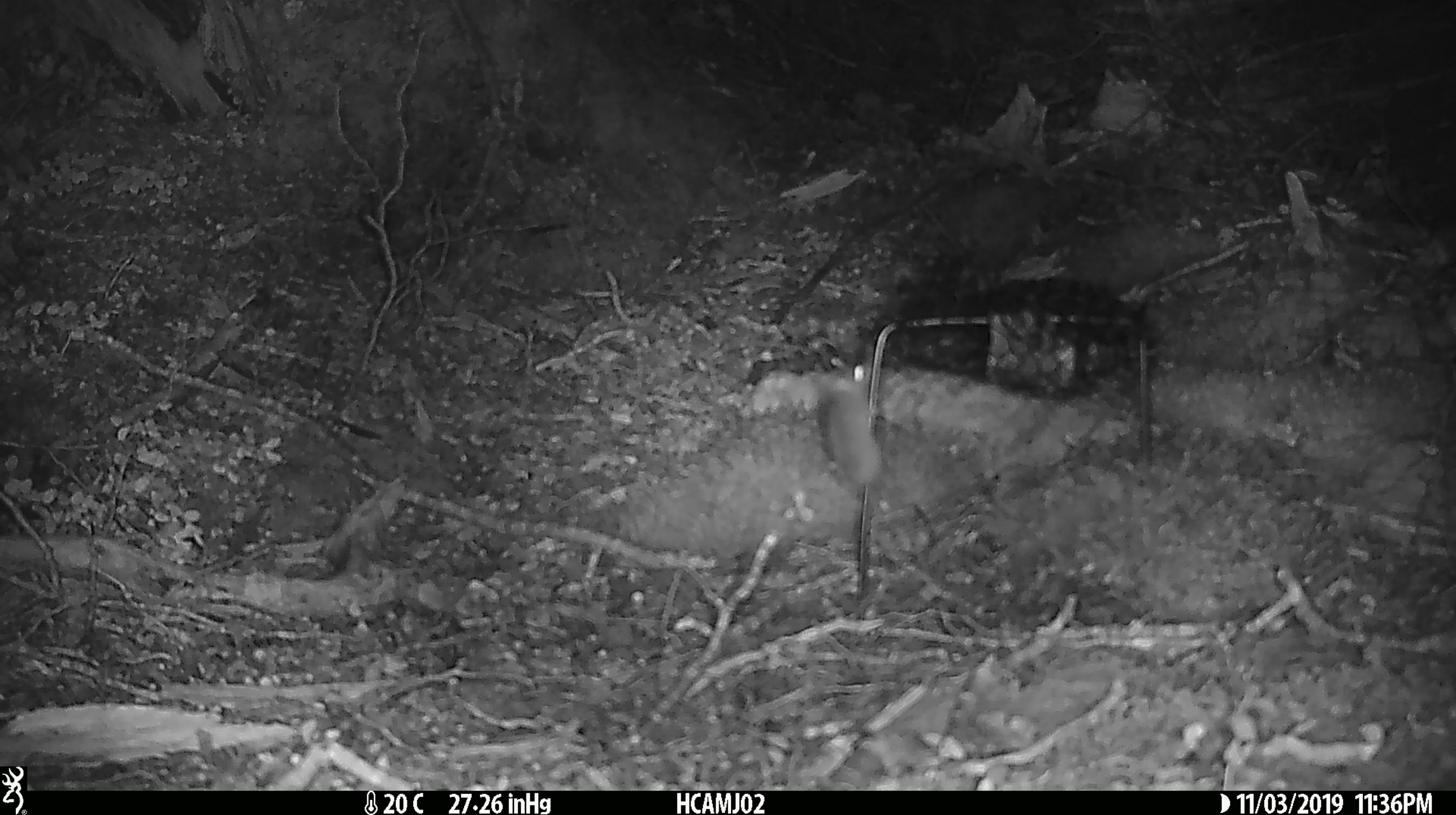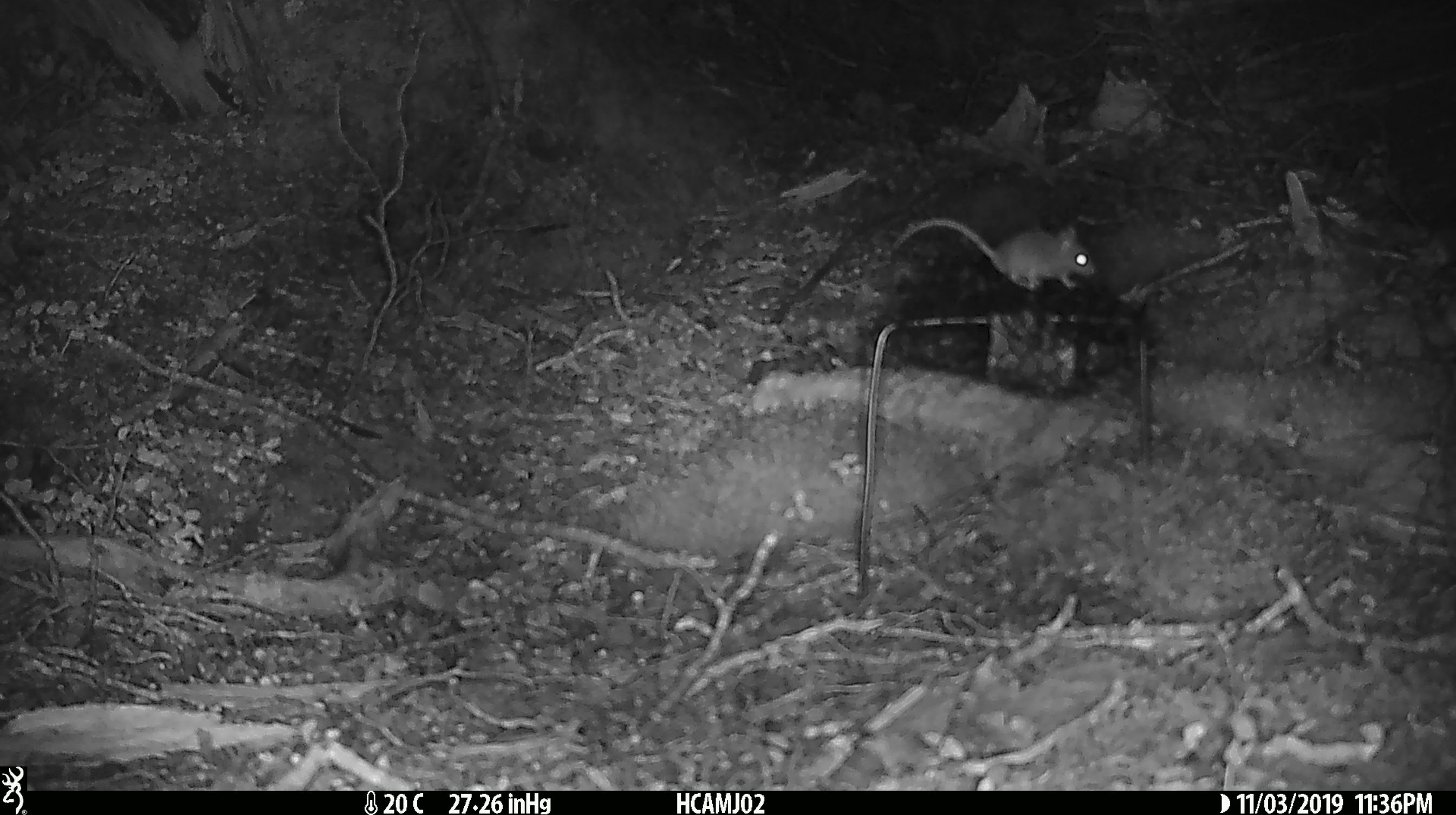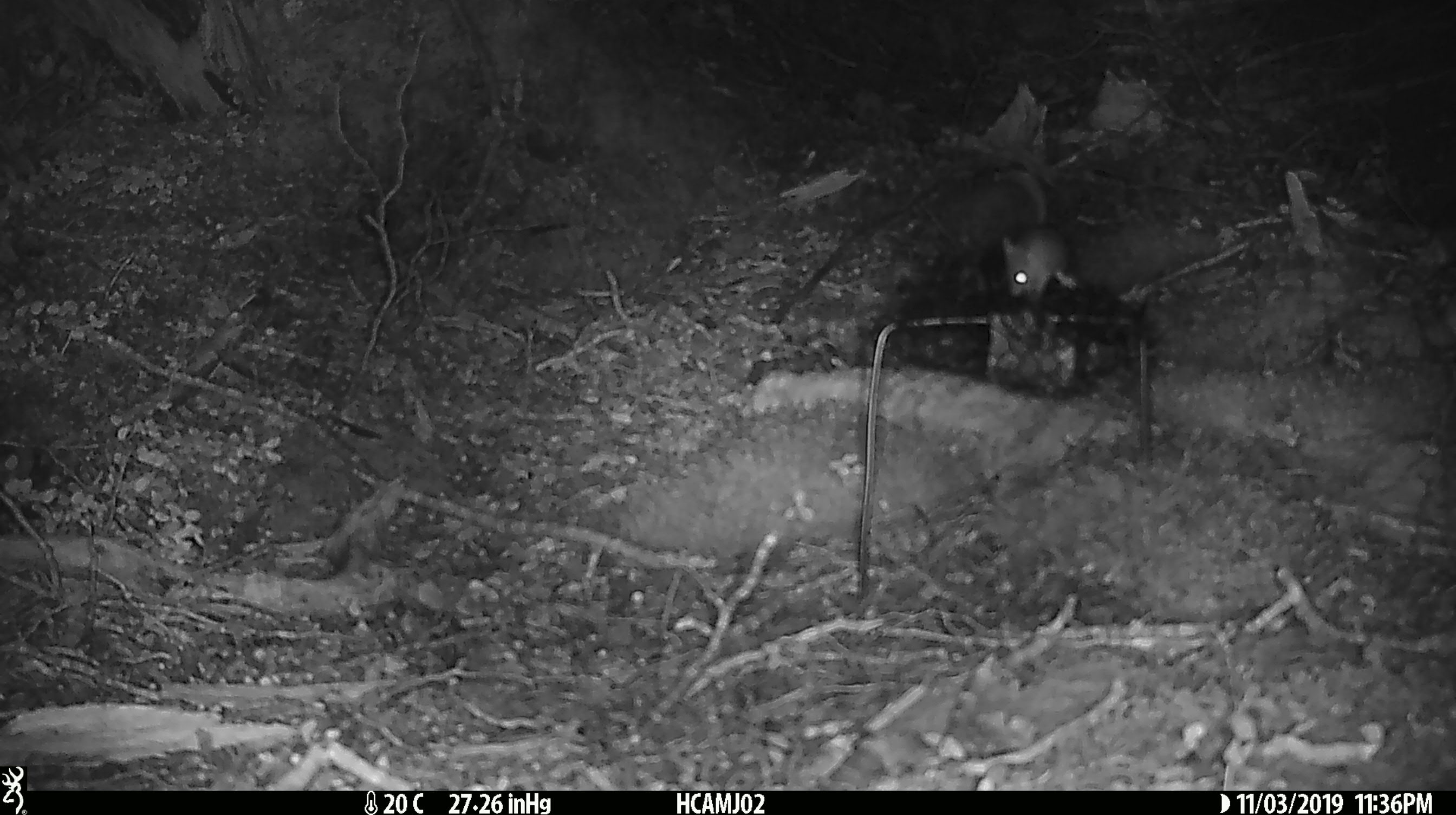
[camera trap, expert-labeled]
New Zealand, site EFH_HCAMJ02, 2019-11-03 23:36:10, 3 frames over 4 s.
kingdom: Animalia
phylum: Chordata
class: Mammalia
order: Rodentia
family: Muridae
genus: Mus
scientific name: Mus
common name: mouse